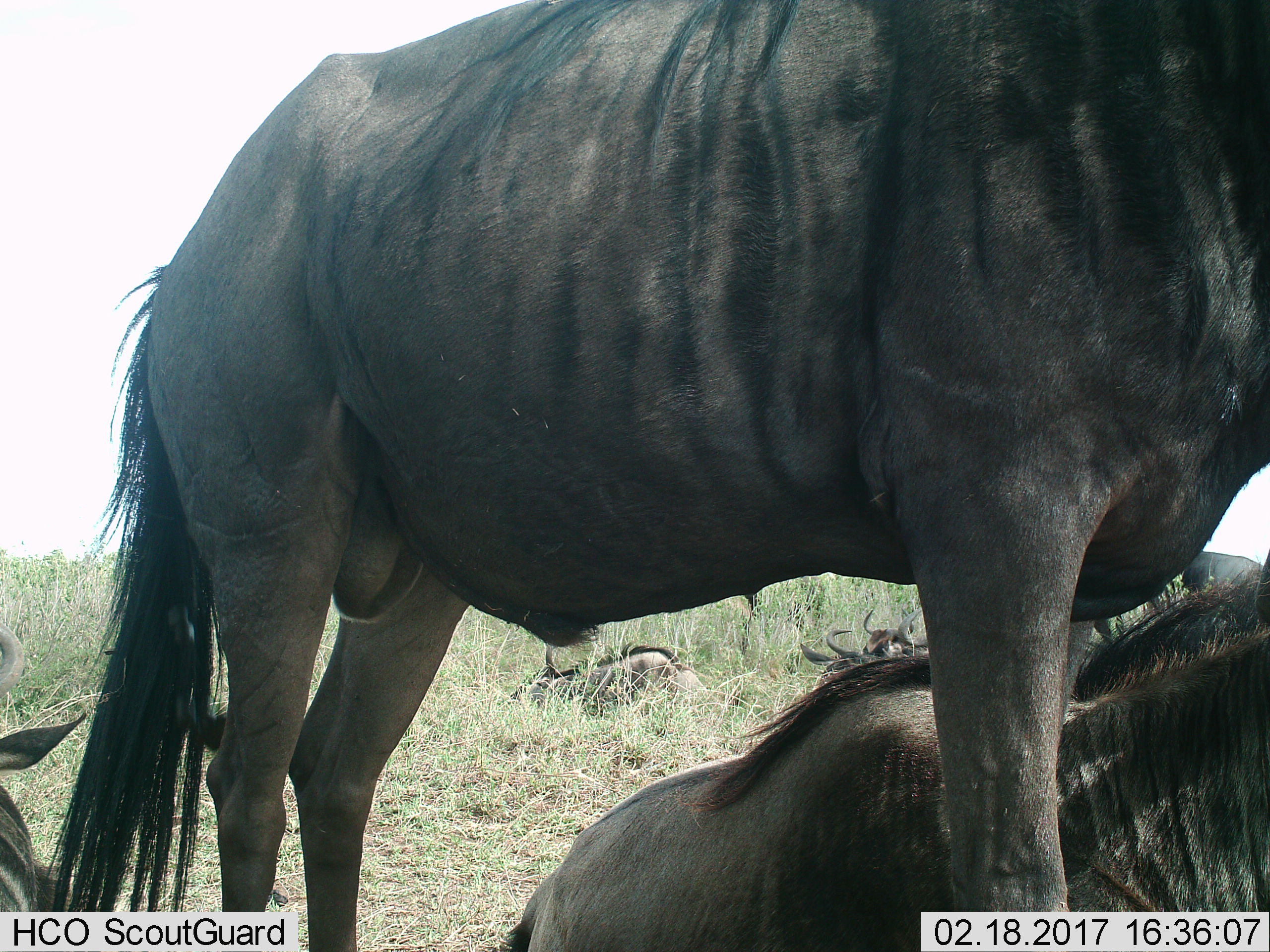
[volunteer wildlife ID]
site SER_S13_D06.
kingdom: Animalia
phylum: Chordata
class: Mammalia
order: Artiodactyla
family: Bovidae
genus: Connochaetes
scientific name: Connochaetes taurinus taurinus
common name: blue wildebeest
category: wildebeestblue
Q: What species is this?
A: Wildebeestblue (blue wildebeest) (Connochaetes taurinus taurinus).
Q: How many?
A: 7.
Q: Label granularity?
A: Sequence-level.